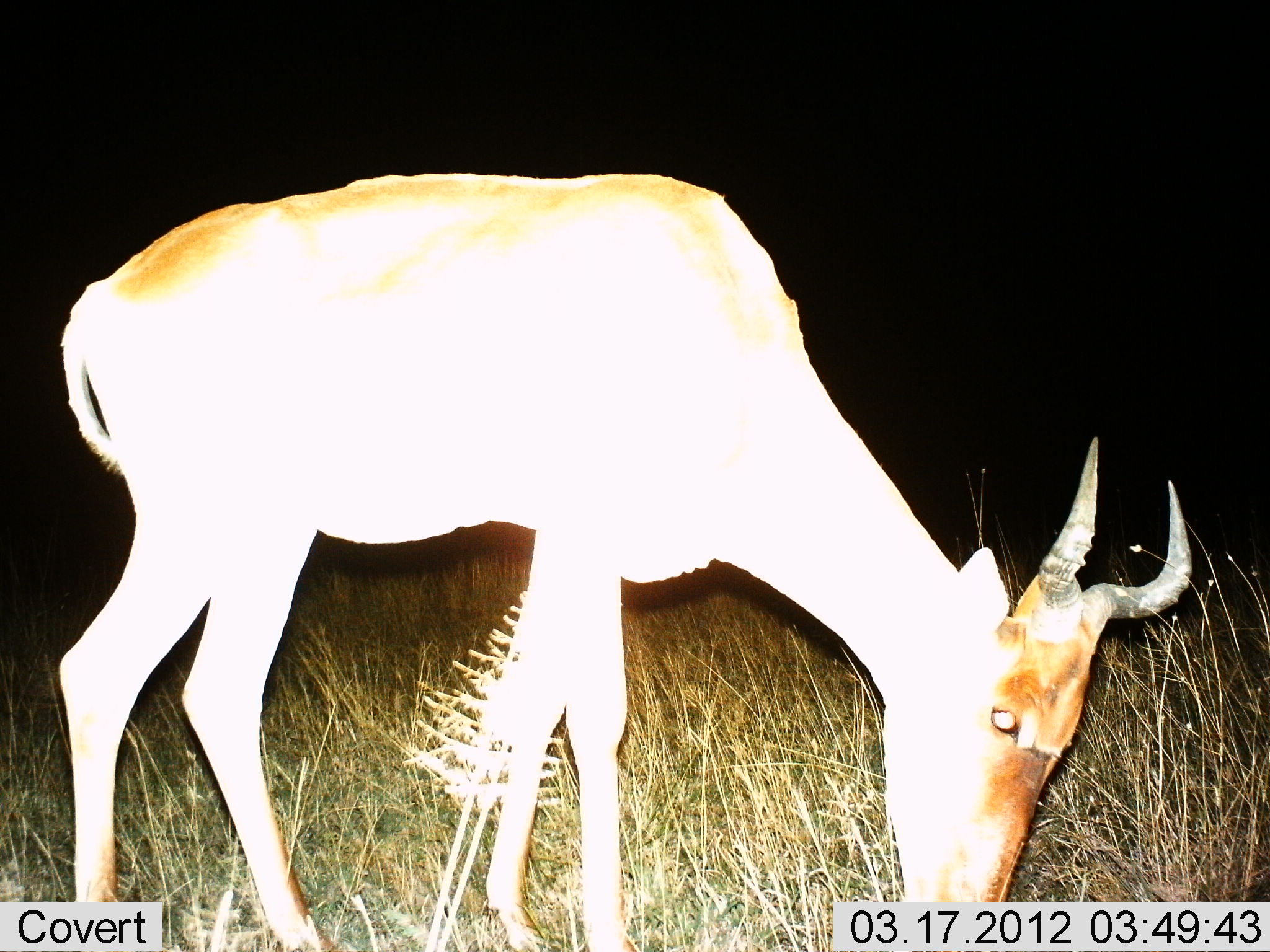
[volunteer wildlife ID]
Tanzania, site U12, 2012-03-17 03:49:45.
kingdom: Animalia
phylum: Chordata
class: Mammalia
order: Artiodactyla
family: Bovidae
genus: Alcelaphus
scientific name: Alcelaphus buselaphus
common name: hartebeest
Hartebeest (Alcelaphus buselaphus), count 1. Behavior (volunteer vote fractions): standing 16%, resting 0%, moving 0%, interacting 0%. Young present (vote fraction): 3%. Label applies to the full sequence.